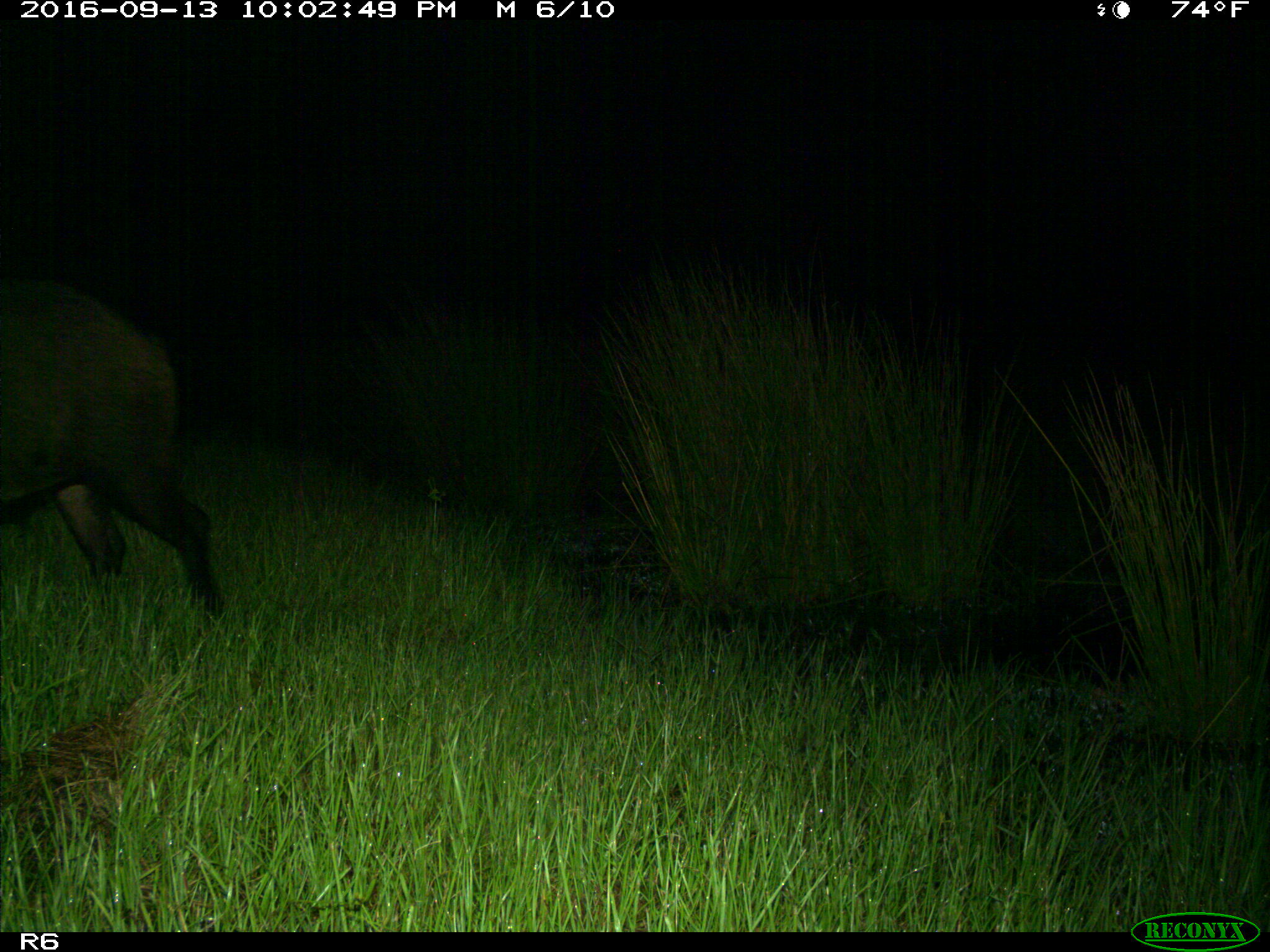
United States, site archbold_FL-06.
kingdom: Animalia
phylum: Chordata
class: Mammalia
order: Artiodactyla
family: Suidae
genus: Sus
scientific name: Sus scrofa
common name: wild boar